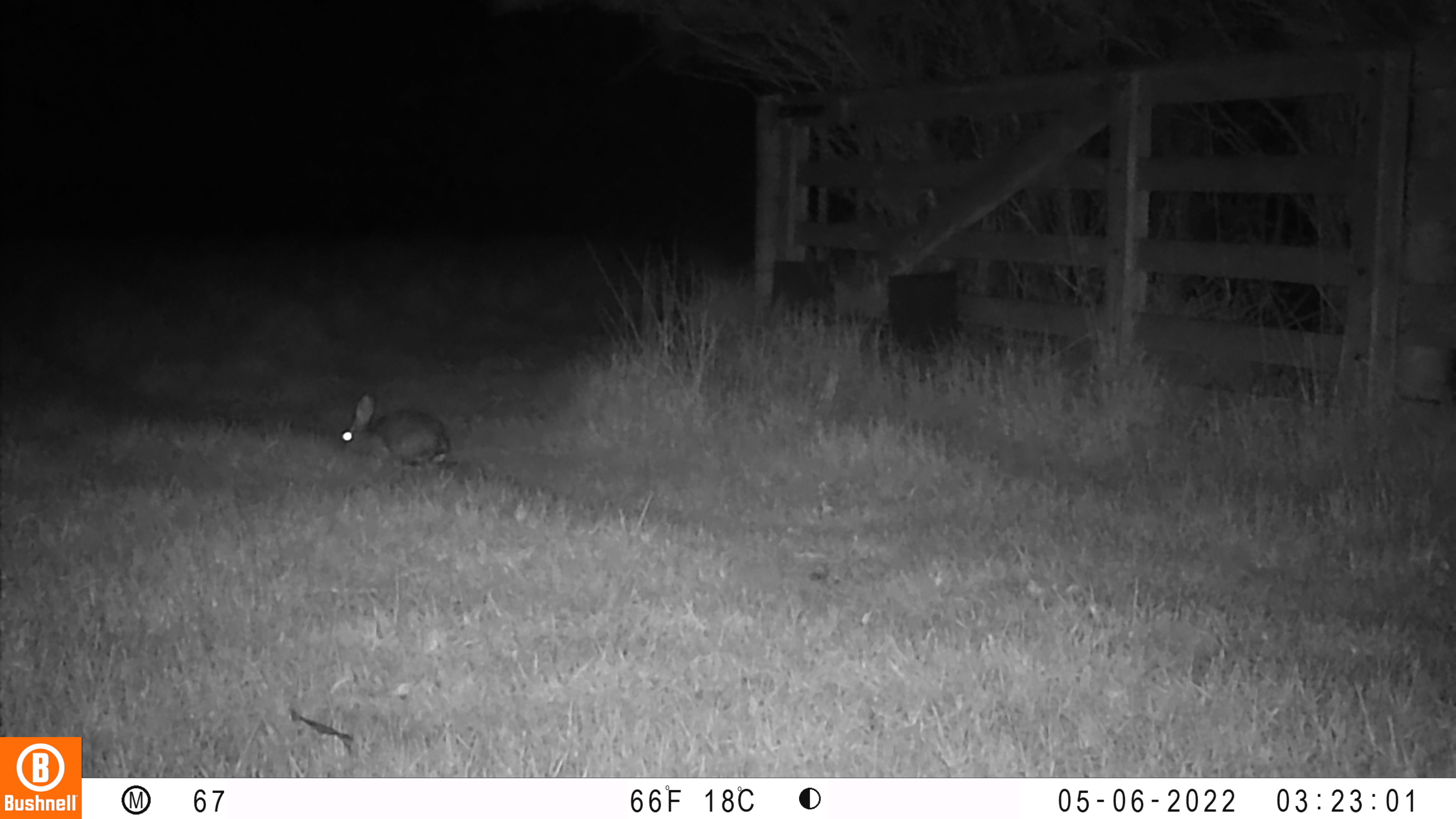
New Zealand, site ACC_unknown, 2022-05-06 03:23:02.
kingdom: Animalia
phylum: Chordata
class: Mammalia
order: Lagomorpha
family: Leporidae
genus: Oryctolagus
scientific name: Oryctolagus cuniculus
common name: european rabbit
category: rabbit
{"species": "rabbit (european rabbit) (Oryctolagus cuniculus)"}